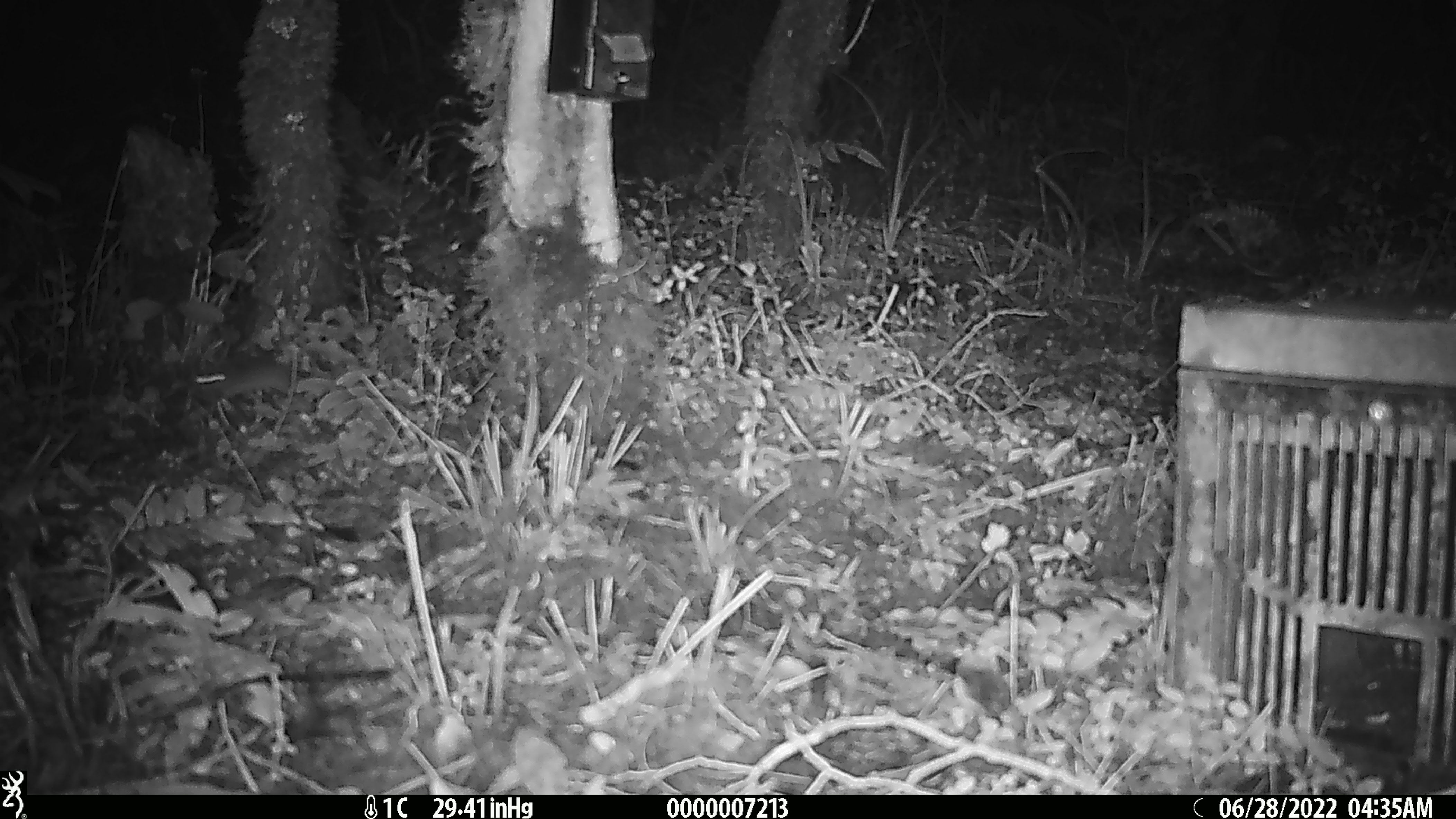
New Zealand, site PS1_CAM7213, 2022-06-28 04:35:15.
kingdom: Animalia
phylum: Chordata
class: Mammalia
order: Rodentia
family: Muridae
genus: Mus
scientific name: Mus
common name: mouse